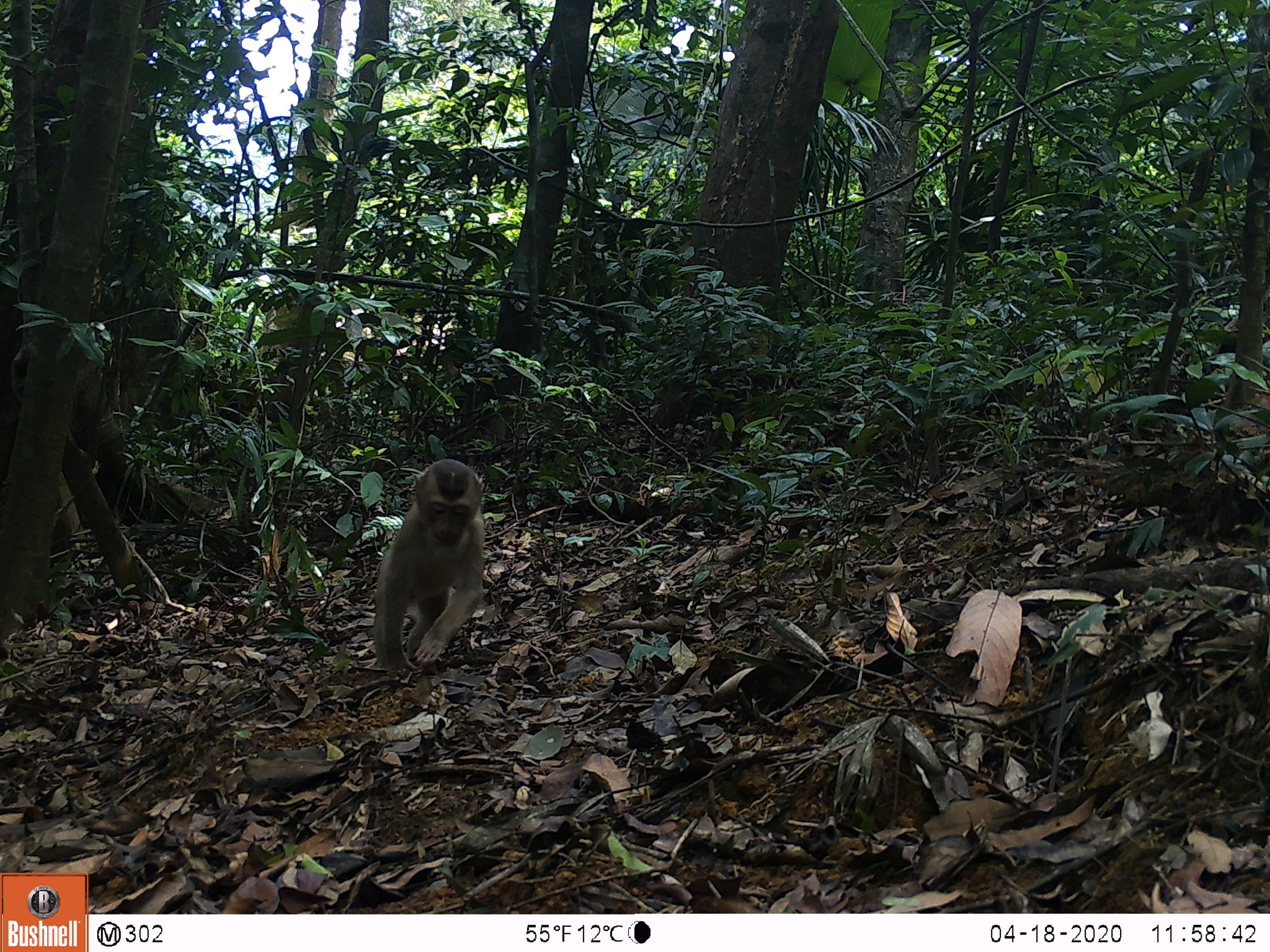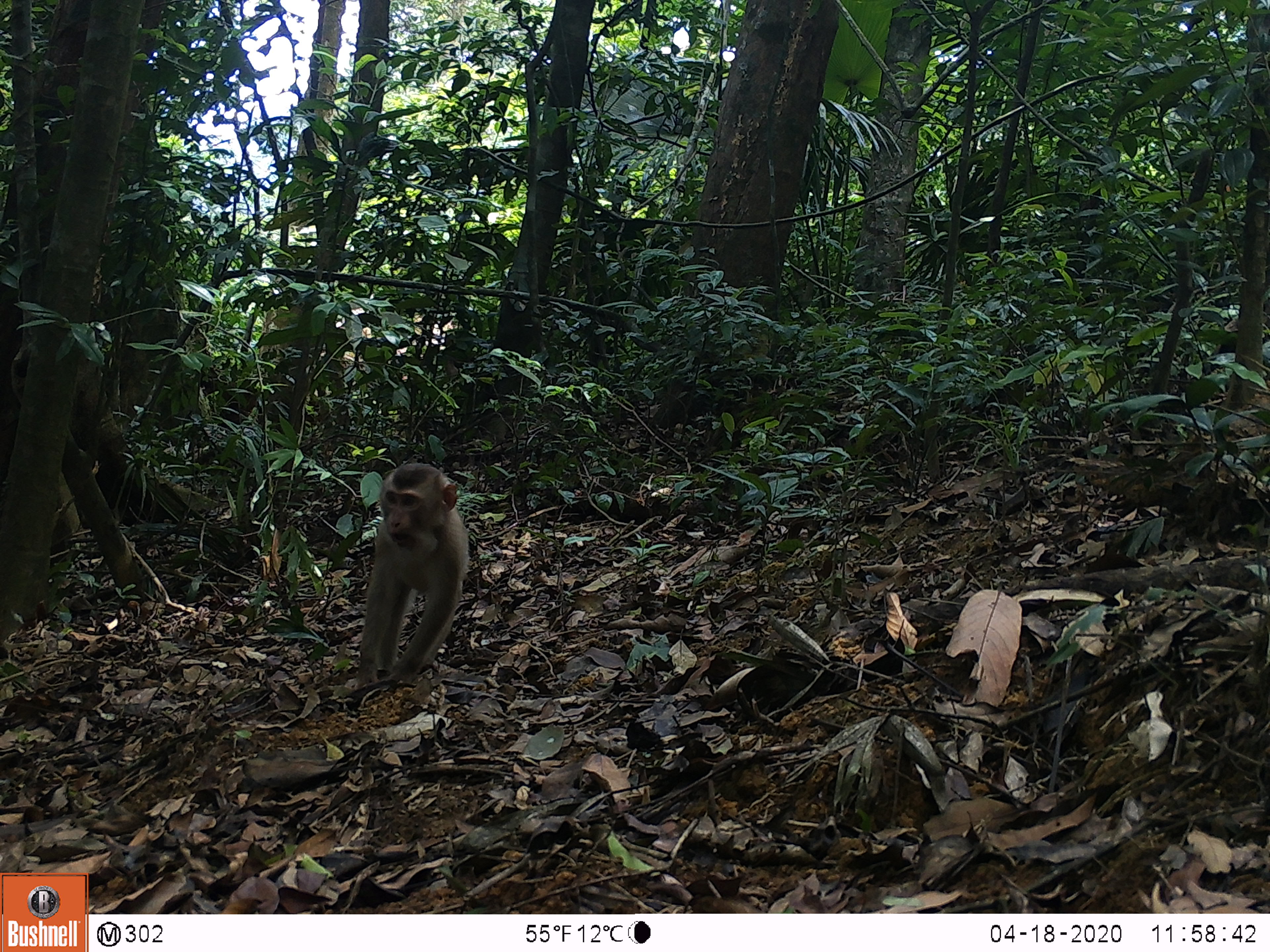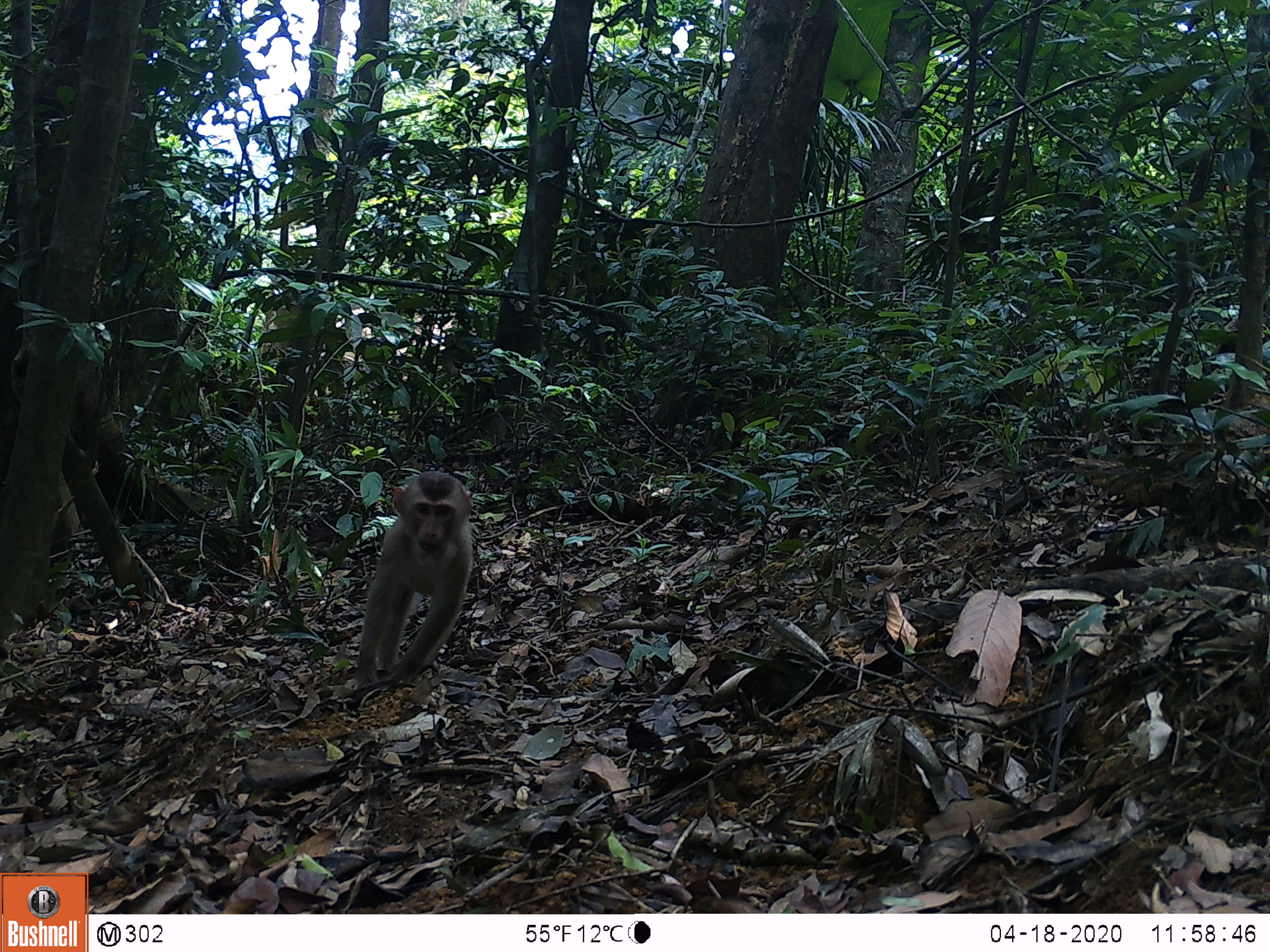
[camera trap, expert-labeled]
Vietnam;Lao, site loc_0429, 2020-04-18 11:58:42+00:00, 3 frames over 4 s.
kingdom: Animalia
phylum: Chordata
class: Mammalia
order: Primates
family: Cercopithecidae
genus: Macaca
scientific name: Macaca nemestrina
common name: pig-tailed macaque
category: pig tailed macaque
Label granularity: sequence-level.